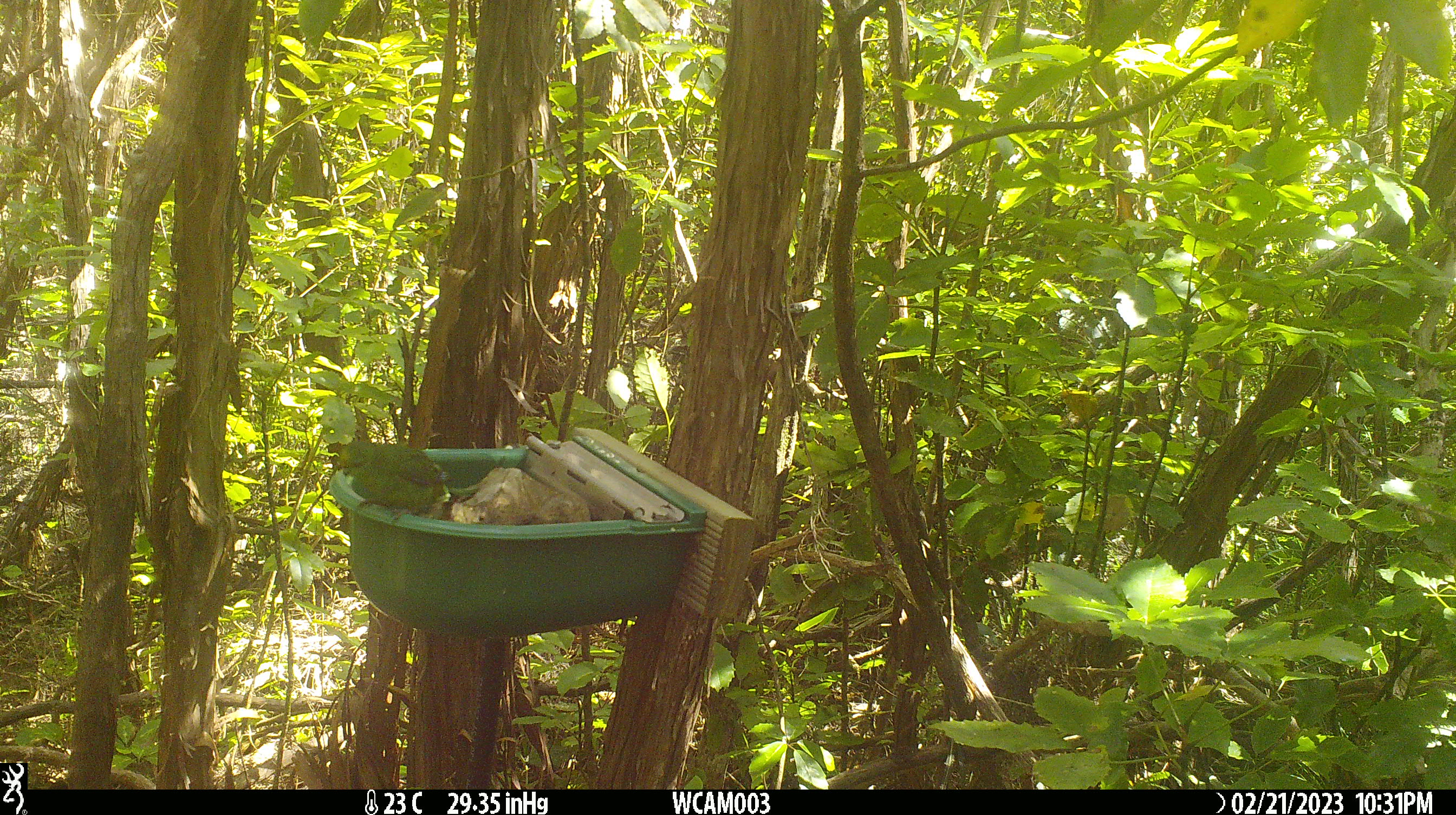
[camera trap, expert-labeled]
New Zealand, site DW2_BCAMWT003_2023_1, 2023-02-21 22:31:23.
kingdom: Animalia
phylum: Chordata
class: Aves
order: Psittaciformes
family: Psittaculidae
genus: Cyanoramphus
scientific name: Cyanoramphus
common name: parakeet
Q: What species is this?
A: Parakeet (Cyanoramphus).